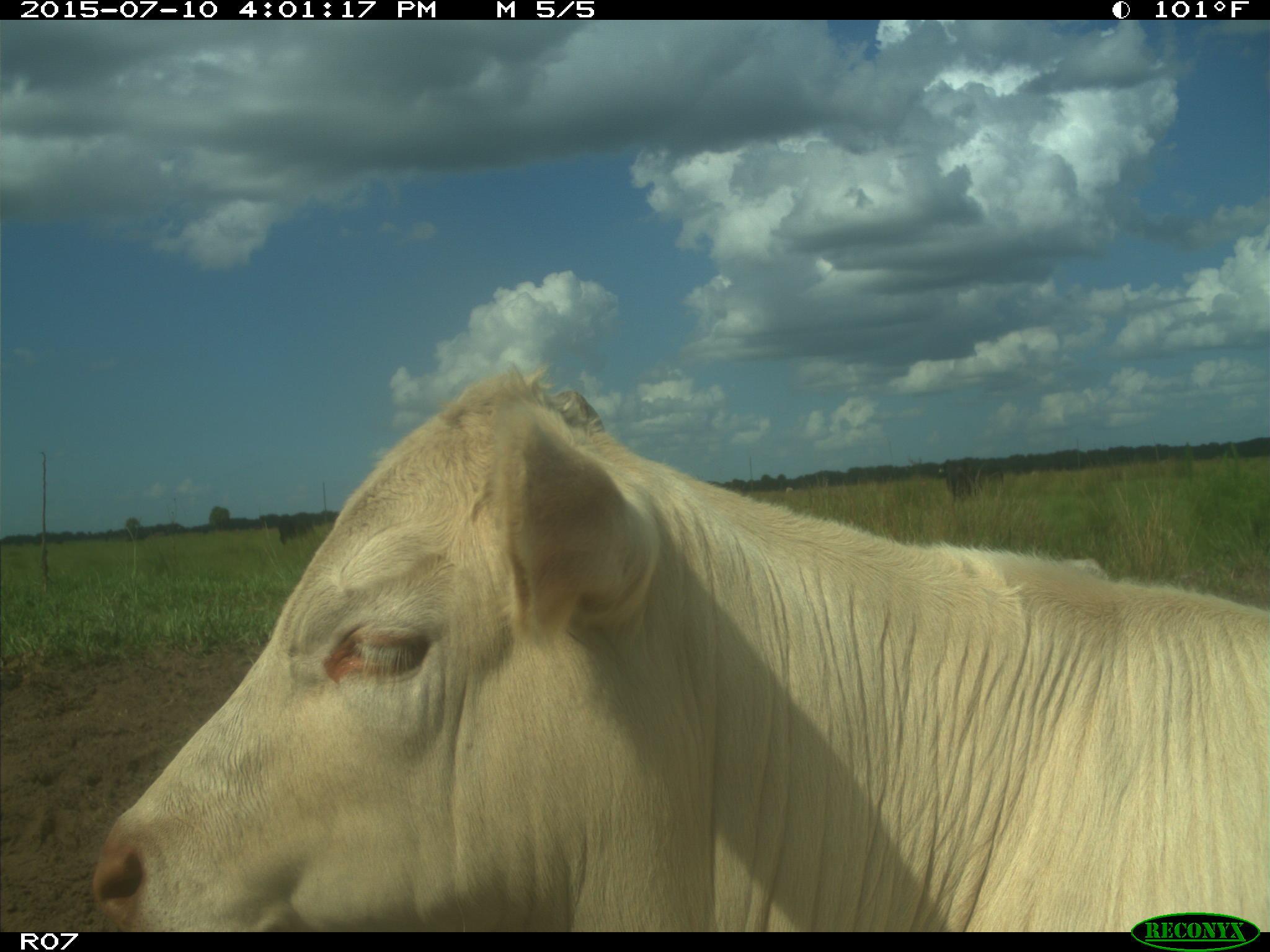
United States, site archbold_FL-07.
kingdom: Animalia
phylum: Chordata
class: Mammalia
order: Artiodactyla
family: Bovidae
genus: Bos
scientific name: Bos taurus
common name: domestic cow